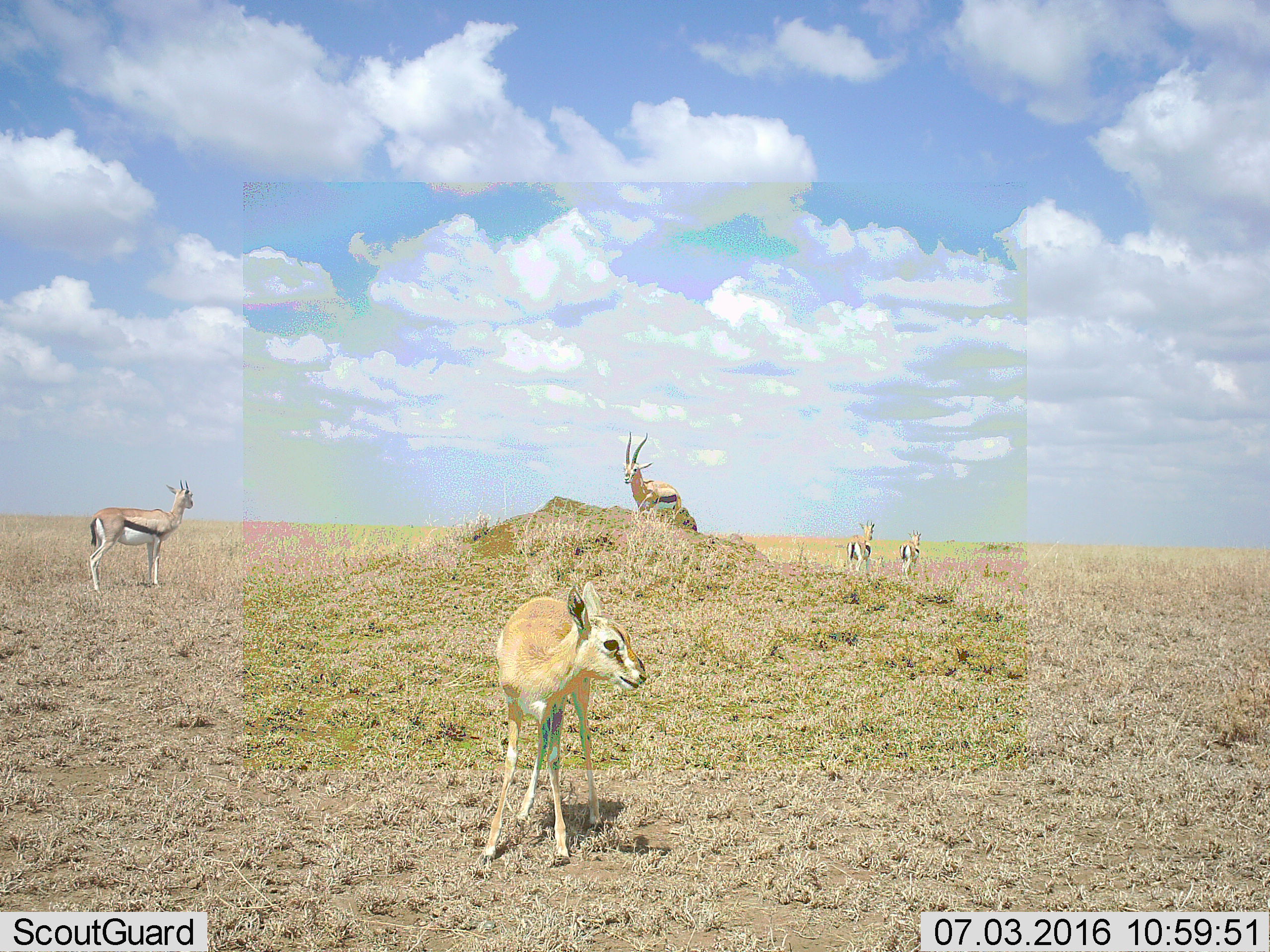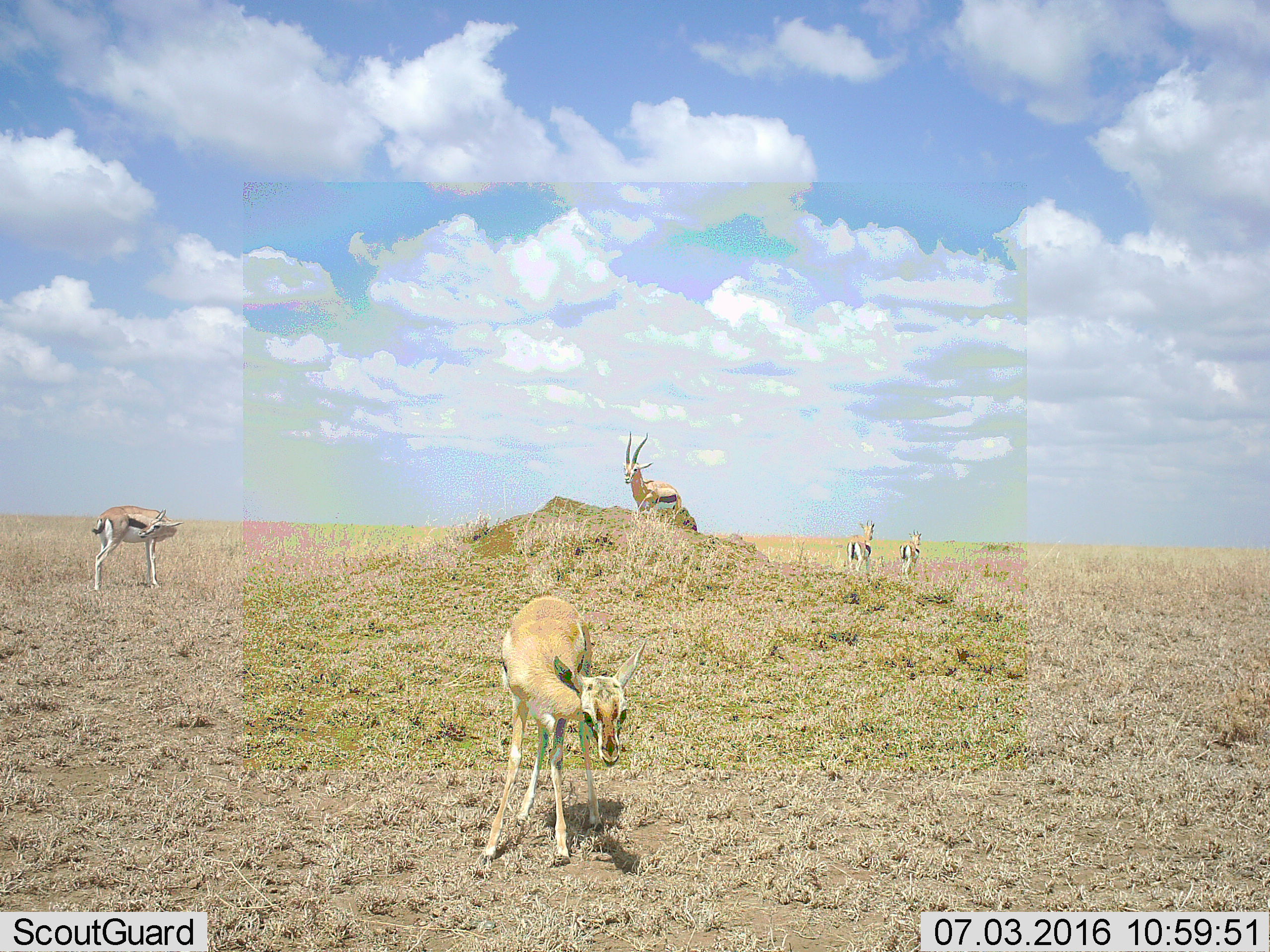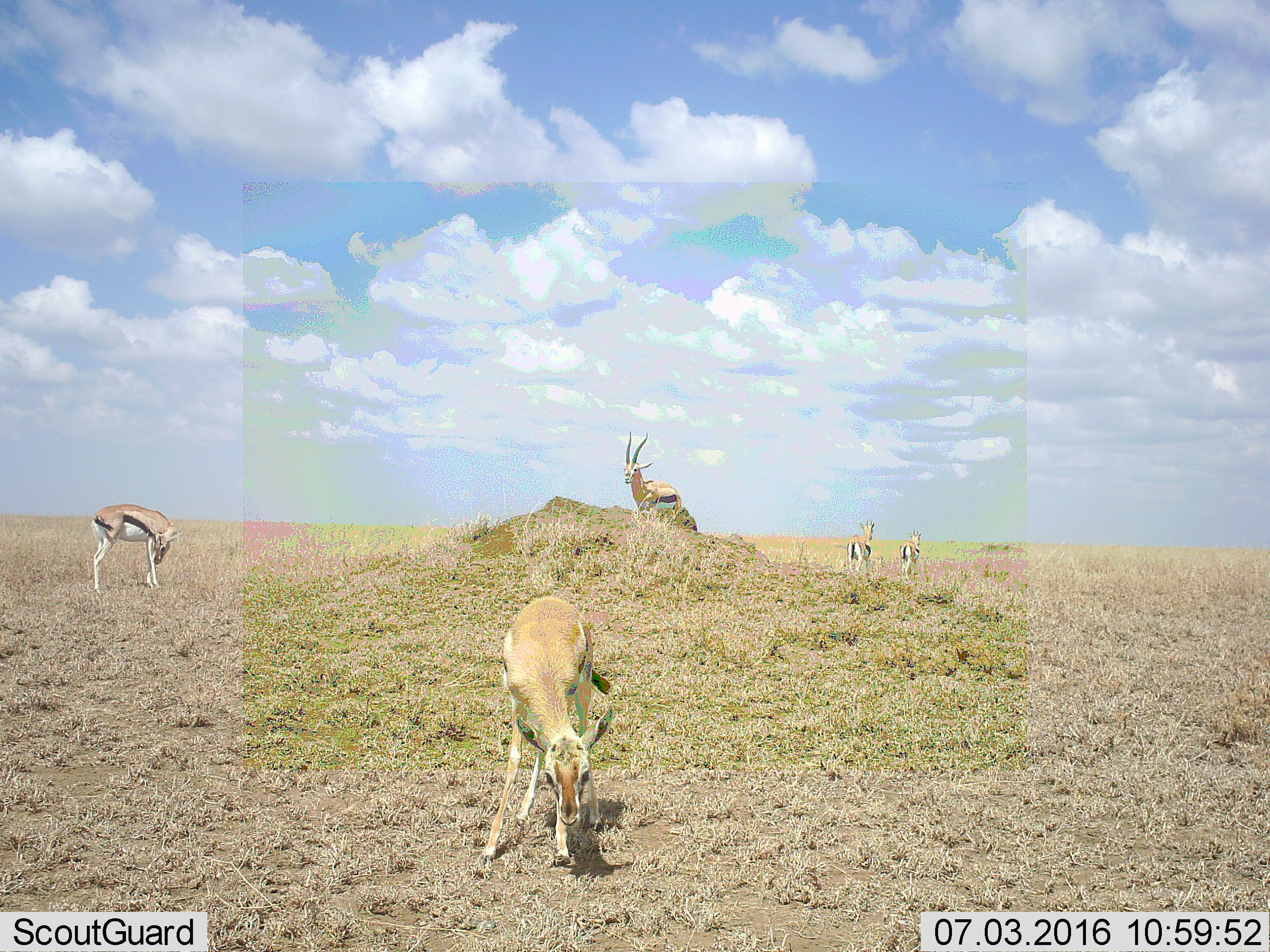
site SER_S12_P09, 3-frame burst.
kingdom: Animalia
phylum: Chordata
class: Mammalia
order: Artiodactyla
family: Bovidae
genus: Eudorcas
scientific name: Eudorcas thomsonii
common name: thomson's gazelle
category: gazellethomsons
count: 5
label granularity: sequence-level